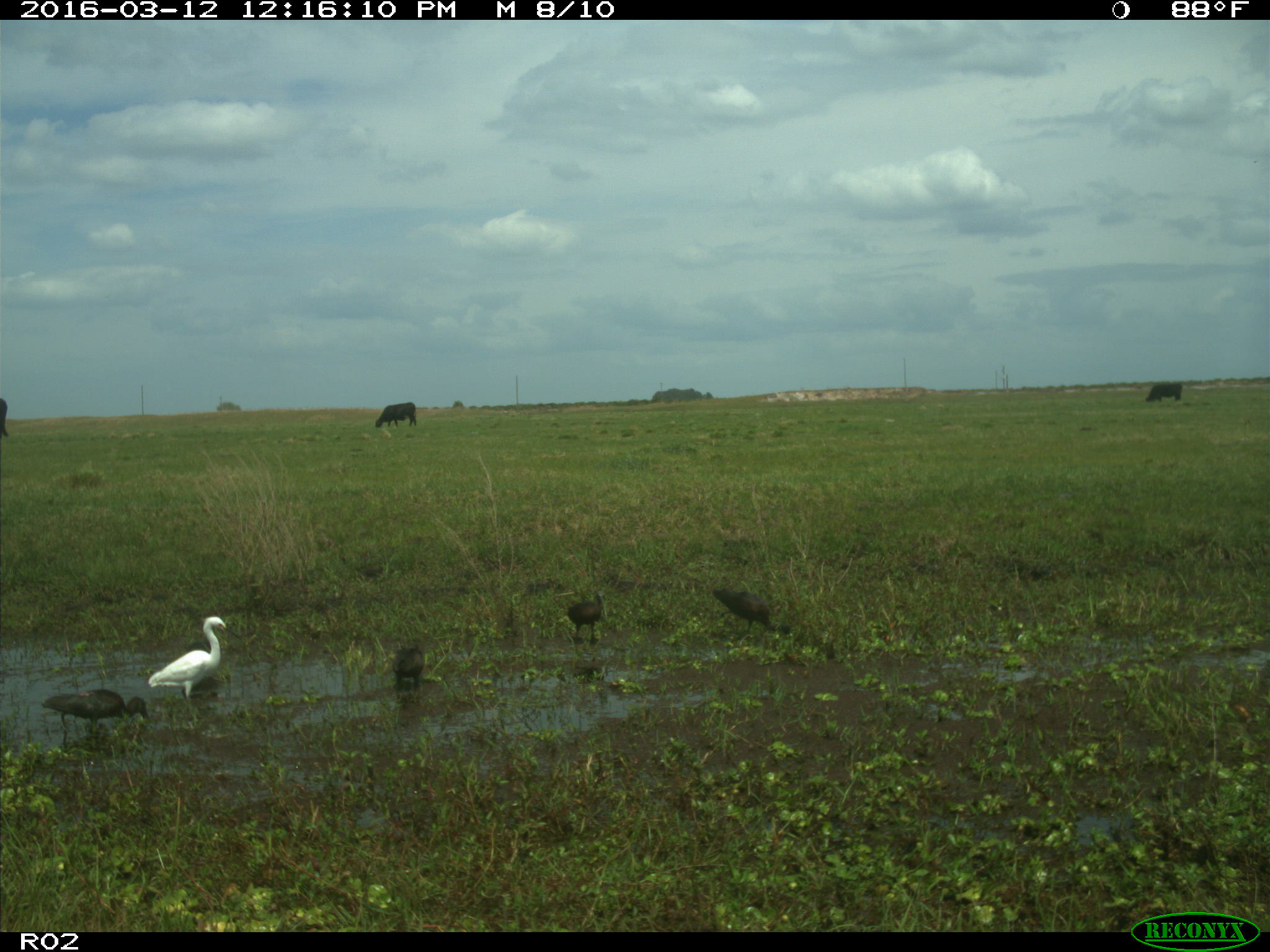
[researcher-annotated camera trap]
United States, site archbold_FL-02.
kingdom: Animalia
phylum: Chordata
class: Mammalia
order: Artiodactyla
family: Bovidae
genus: Bos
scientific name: Bos taurus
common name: domestic cow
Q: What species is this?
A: Bos taurus (domestic cow).